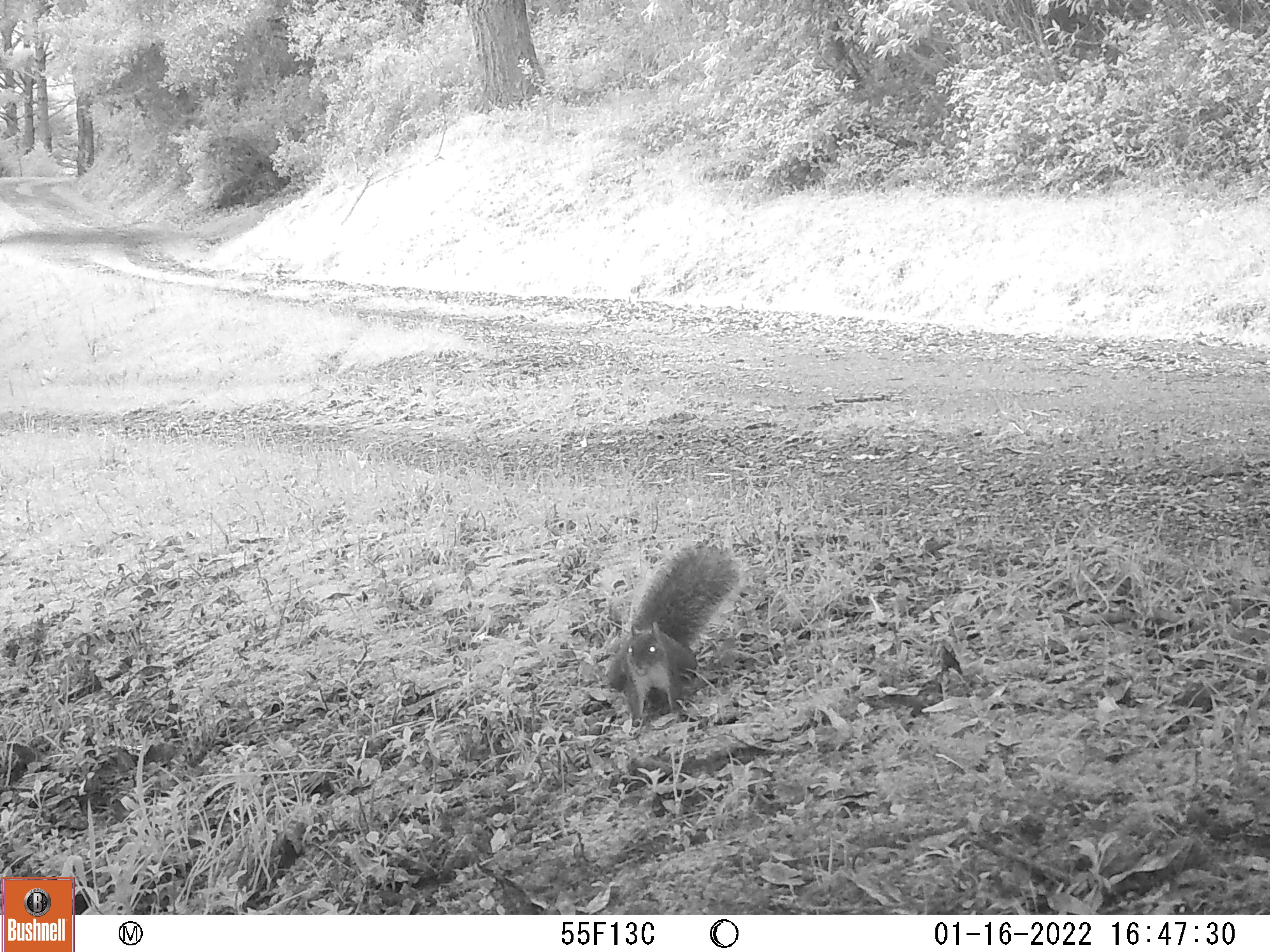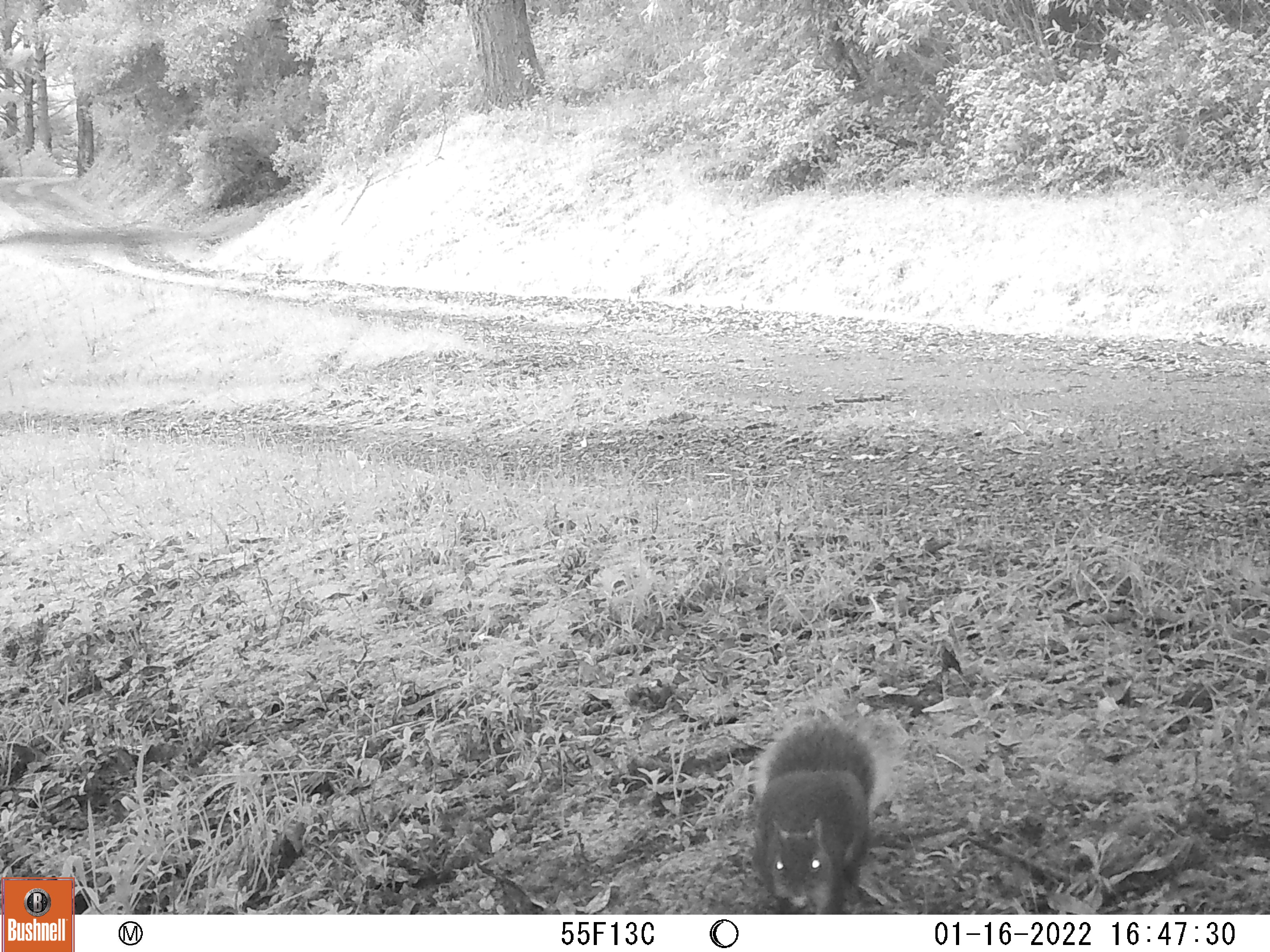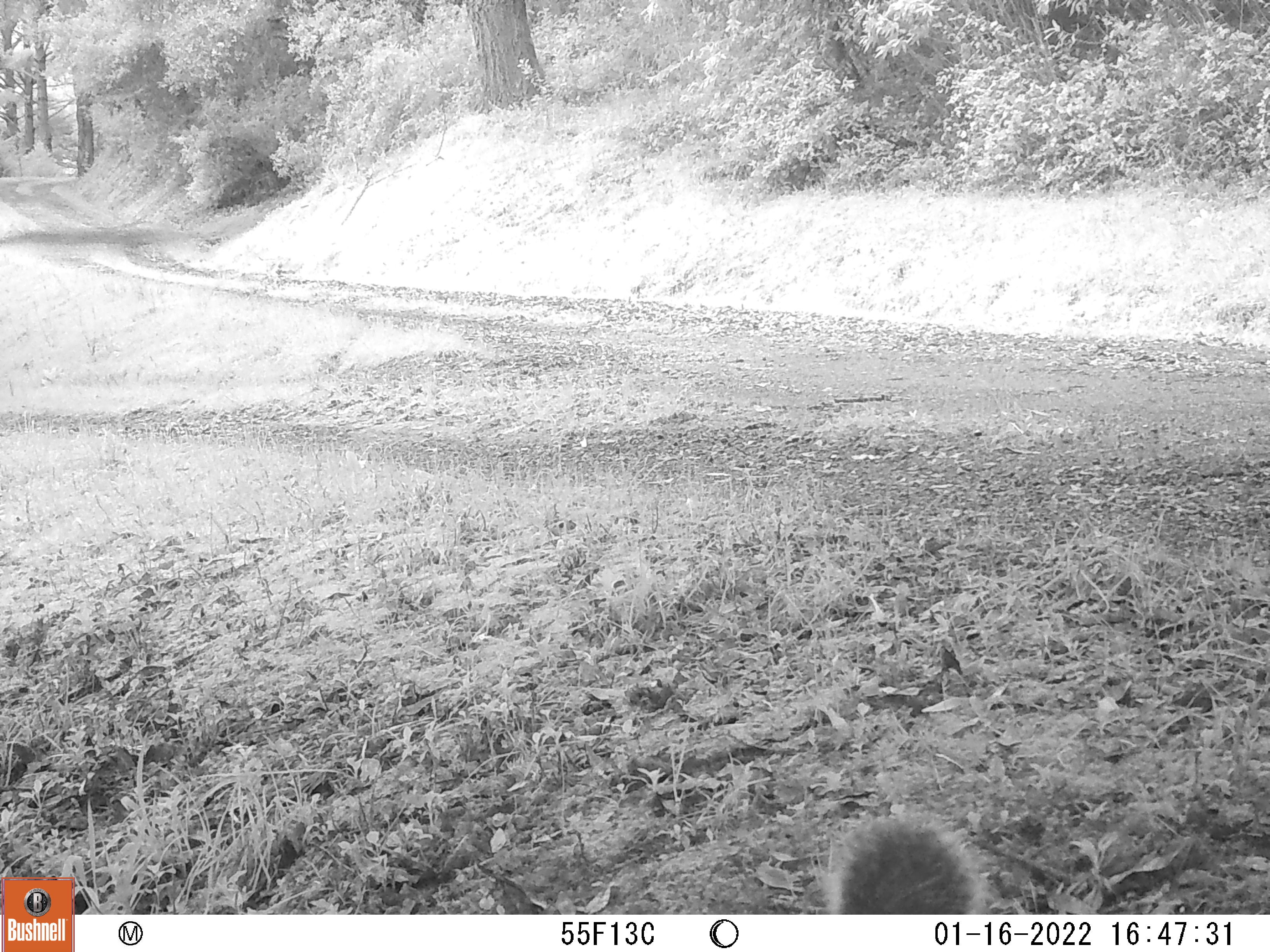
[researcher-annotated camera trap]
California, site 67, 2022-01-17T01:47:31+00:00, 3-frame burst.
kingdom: Animalia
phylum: Chordata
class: Mammalia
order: Rodentia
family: Sciuridae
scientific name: Sciuridae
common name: squirrel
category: unknown squirrel